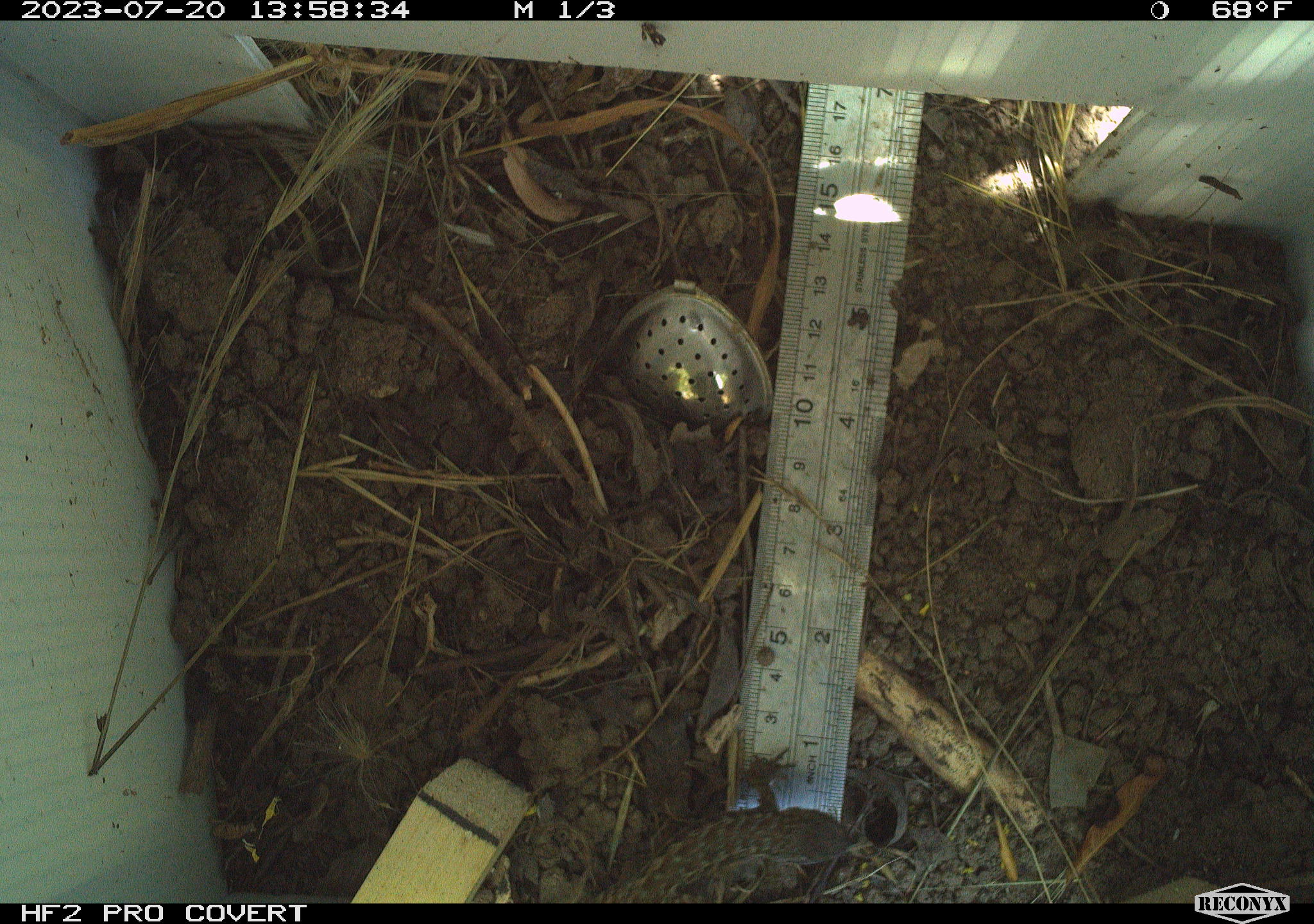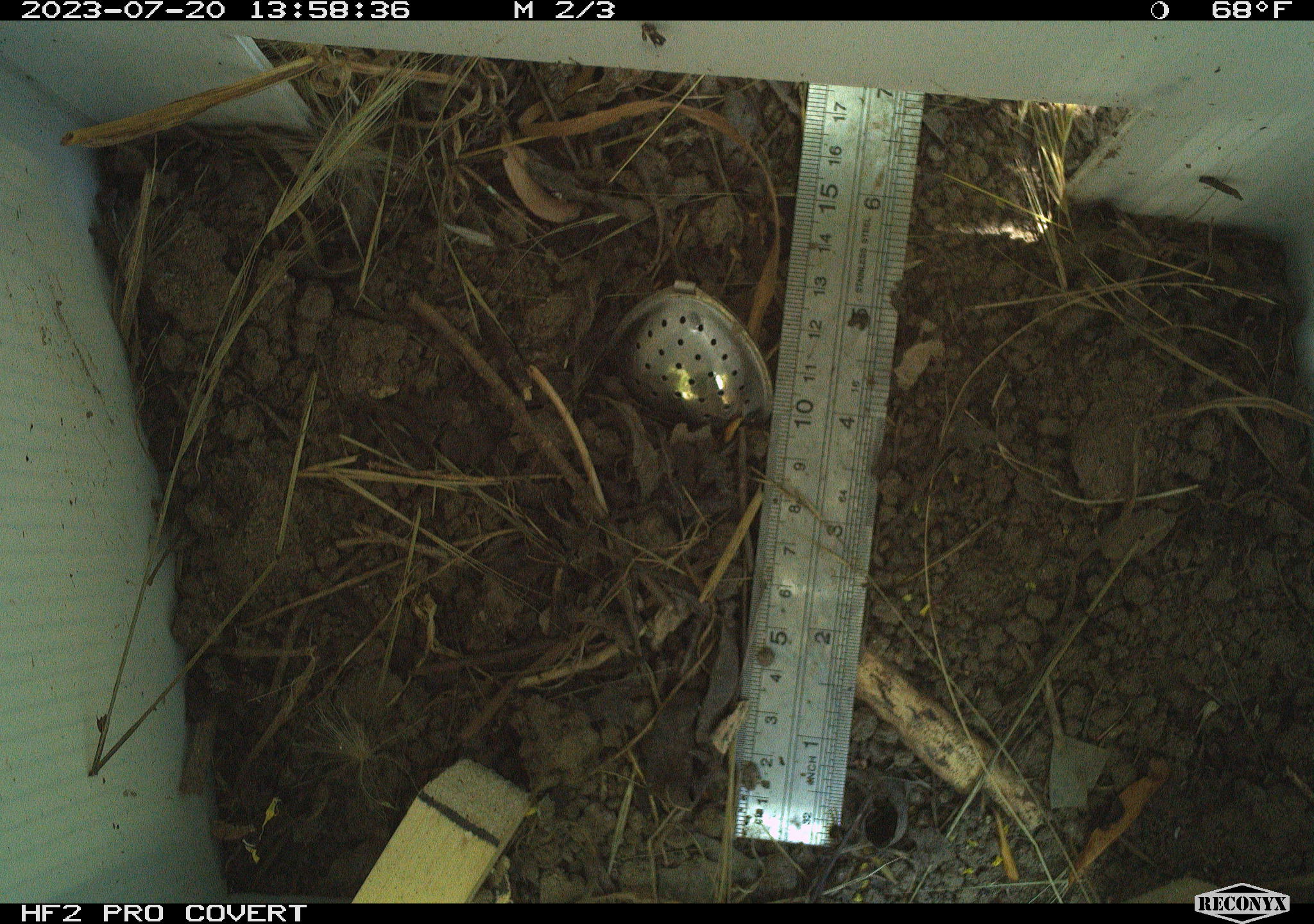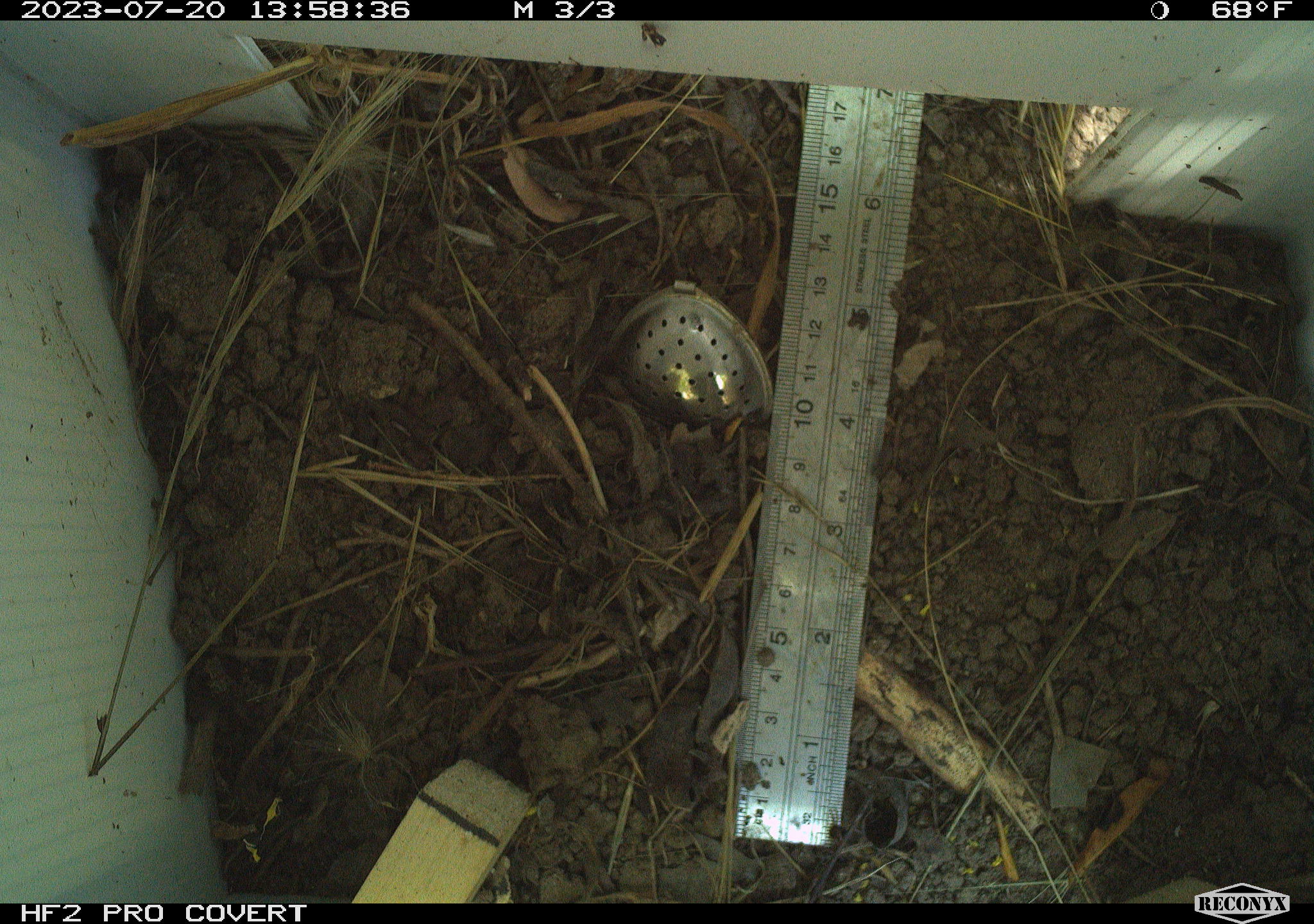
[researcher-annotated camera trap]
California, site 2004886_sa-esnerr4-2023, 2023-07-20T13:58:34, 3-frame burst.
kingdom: Animalia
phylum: Chordata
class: Reptilia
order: Squamata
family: Phrynosomatidae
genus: Sceloporus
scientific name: Sceloporus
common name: spiny lizards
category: sceloporus species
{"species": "sceloporus species (spiny lizards) (Sceloporus)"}